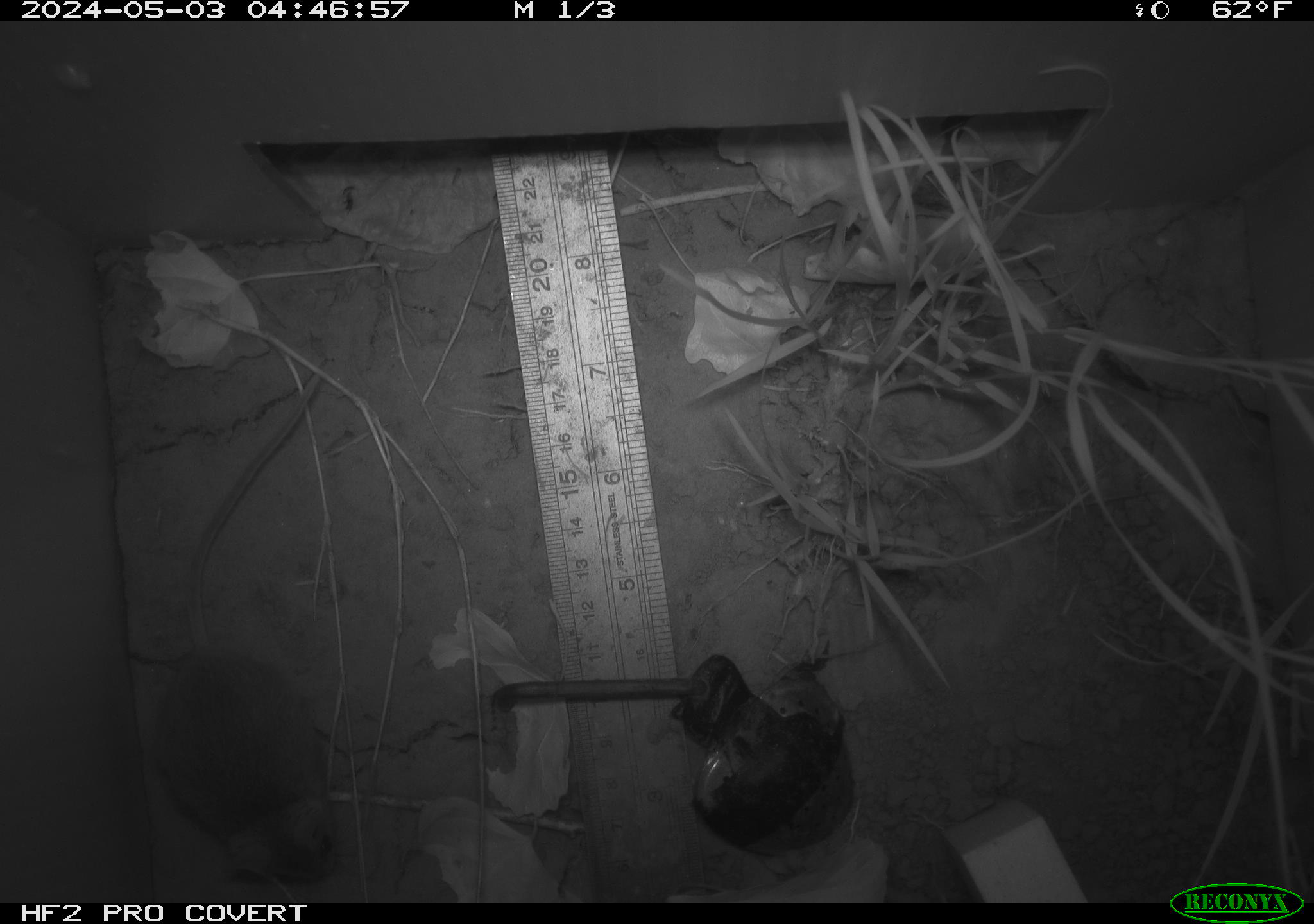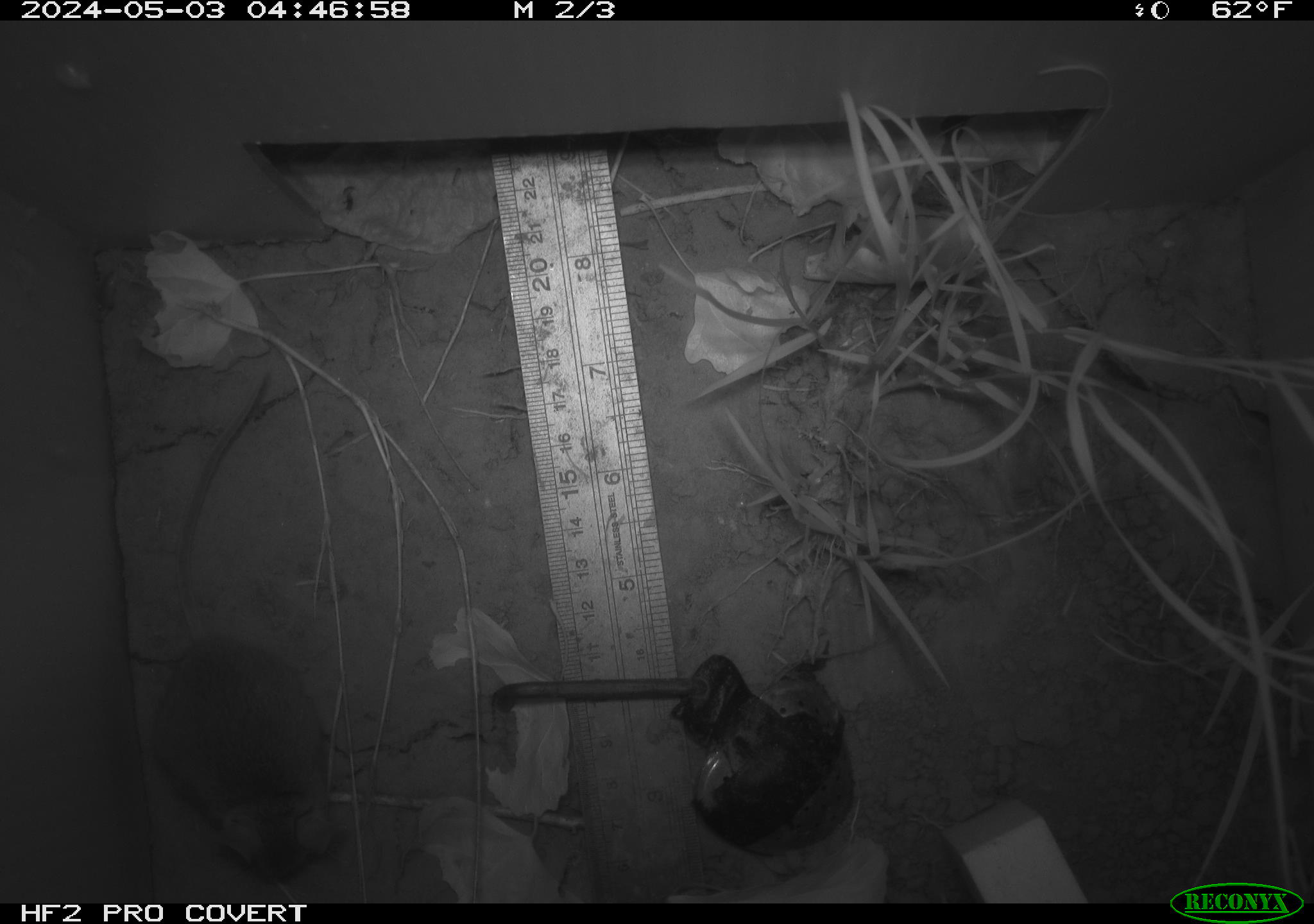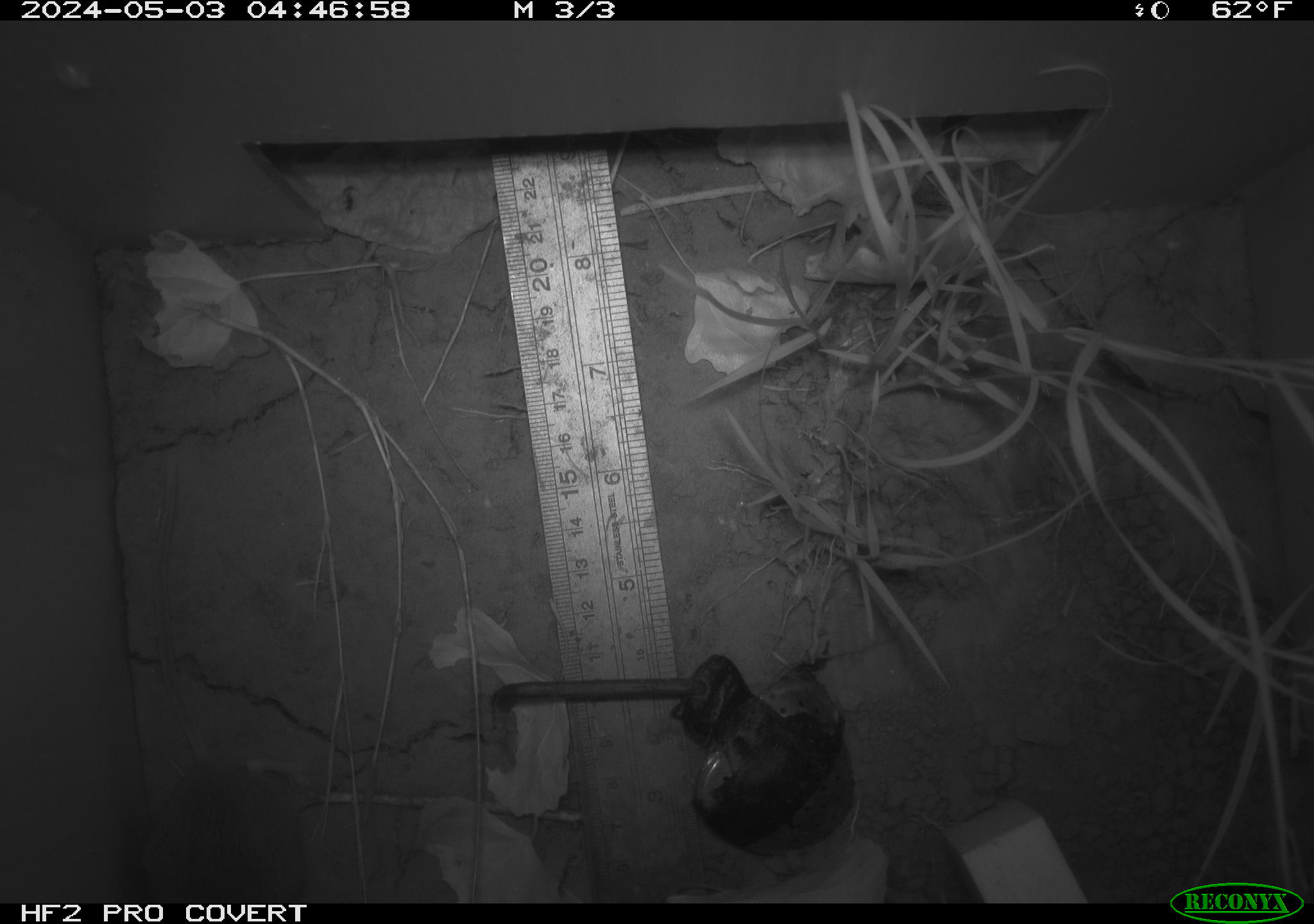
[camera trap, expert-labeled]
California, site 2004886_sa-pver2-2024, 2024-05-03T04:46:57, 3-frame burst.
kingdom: Animalia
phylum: Chordata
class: Mammalia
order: Rodentia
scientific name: Rodentia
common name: mouse species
Mouse species (Rodentia).